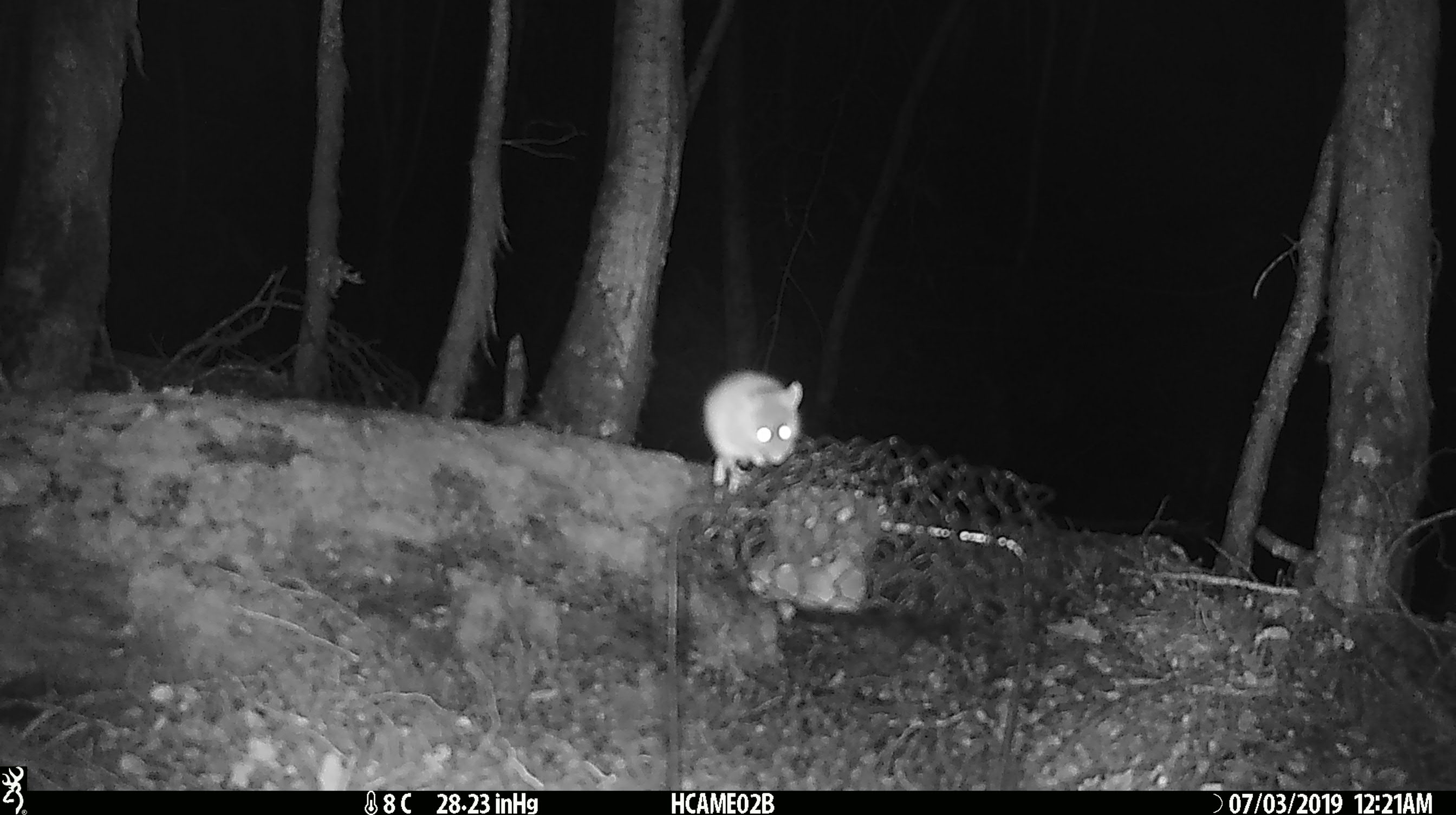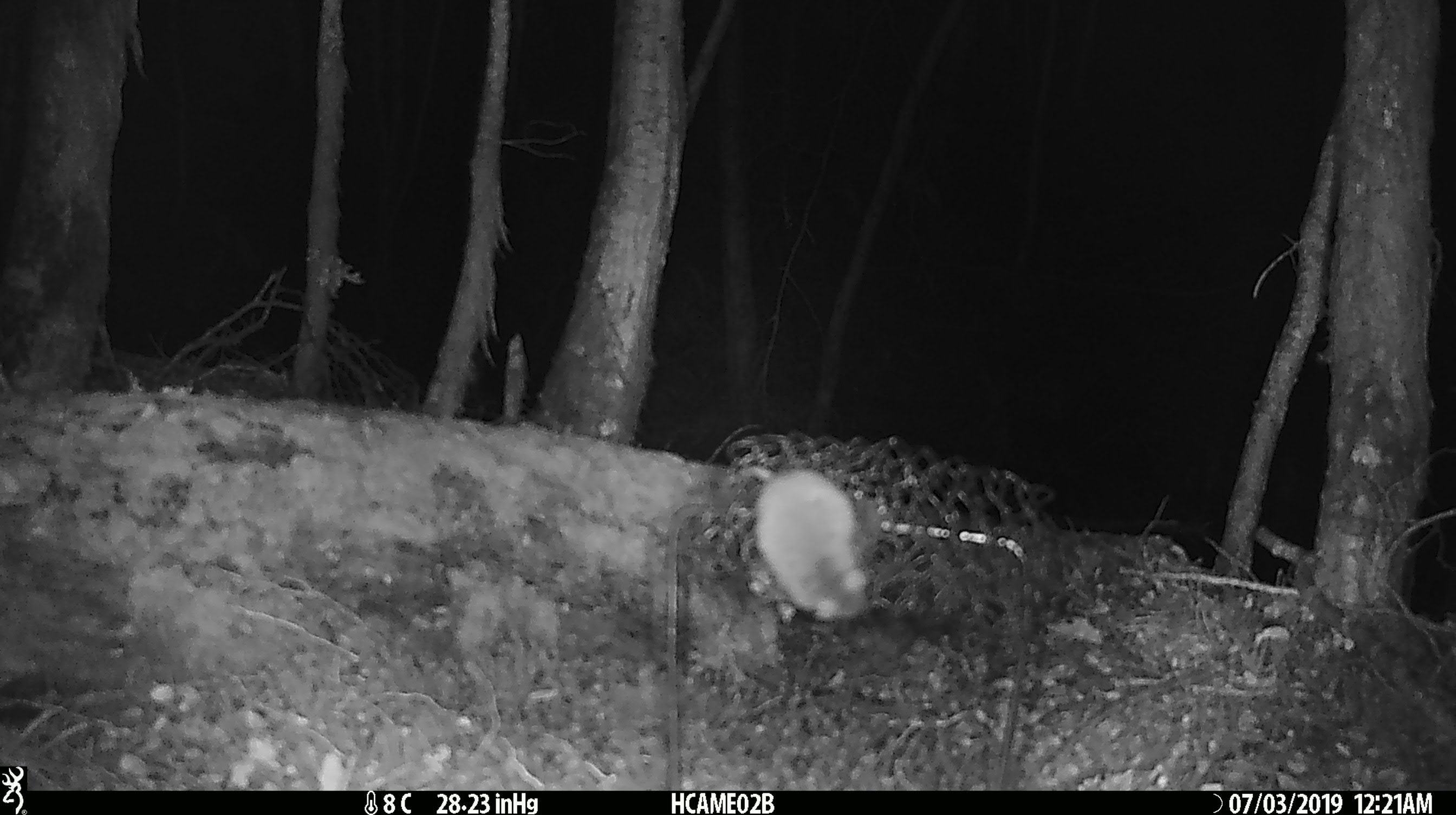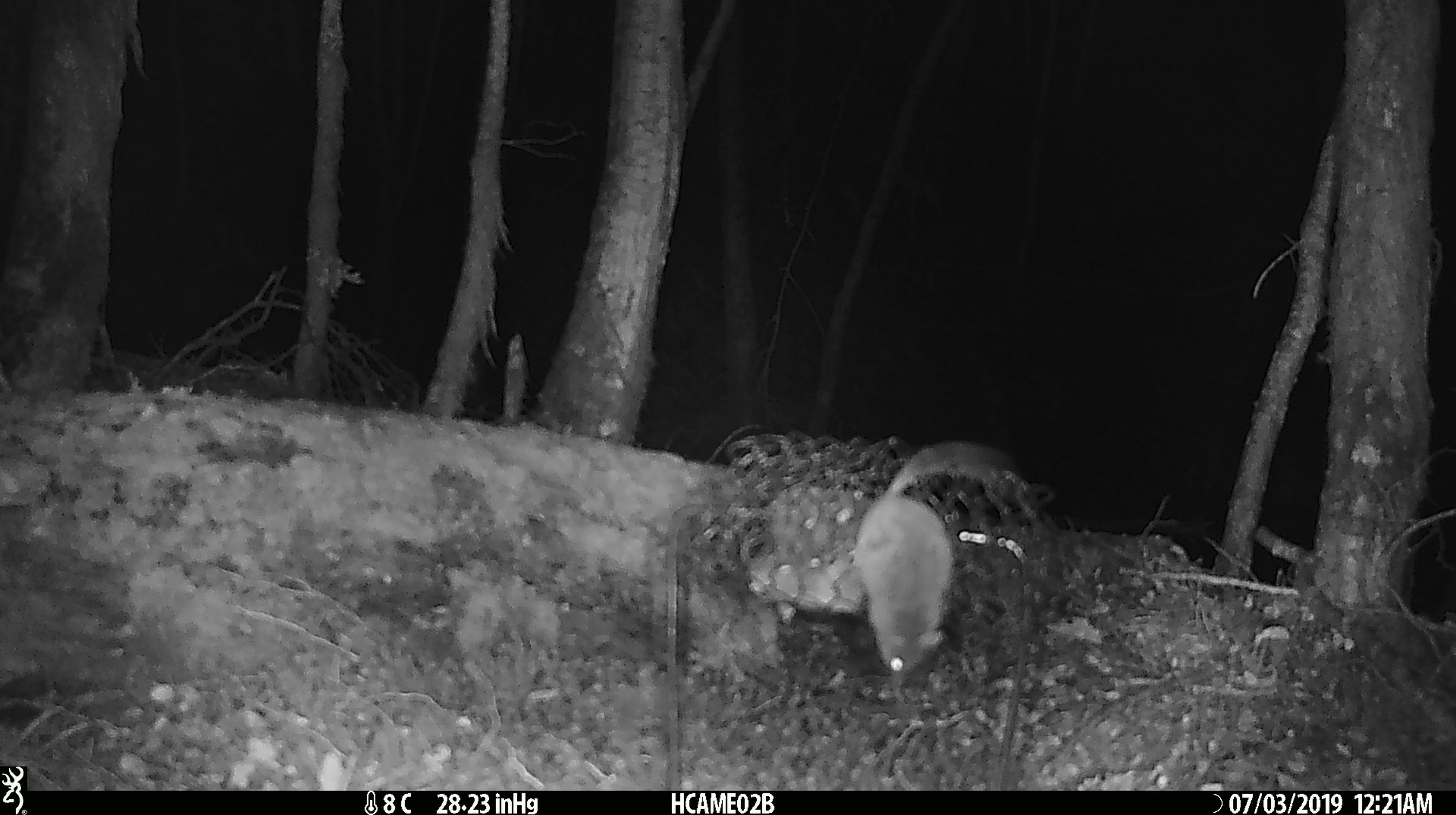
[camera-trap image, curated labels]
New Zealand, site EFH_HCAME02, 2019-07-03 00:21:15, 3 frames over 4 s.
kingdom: Animalia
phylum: Chordata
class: Mammalia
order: Rodentia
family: Muridae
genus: Mus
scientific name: Mus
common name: mouse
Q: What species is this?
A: Mouse (Mus).